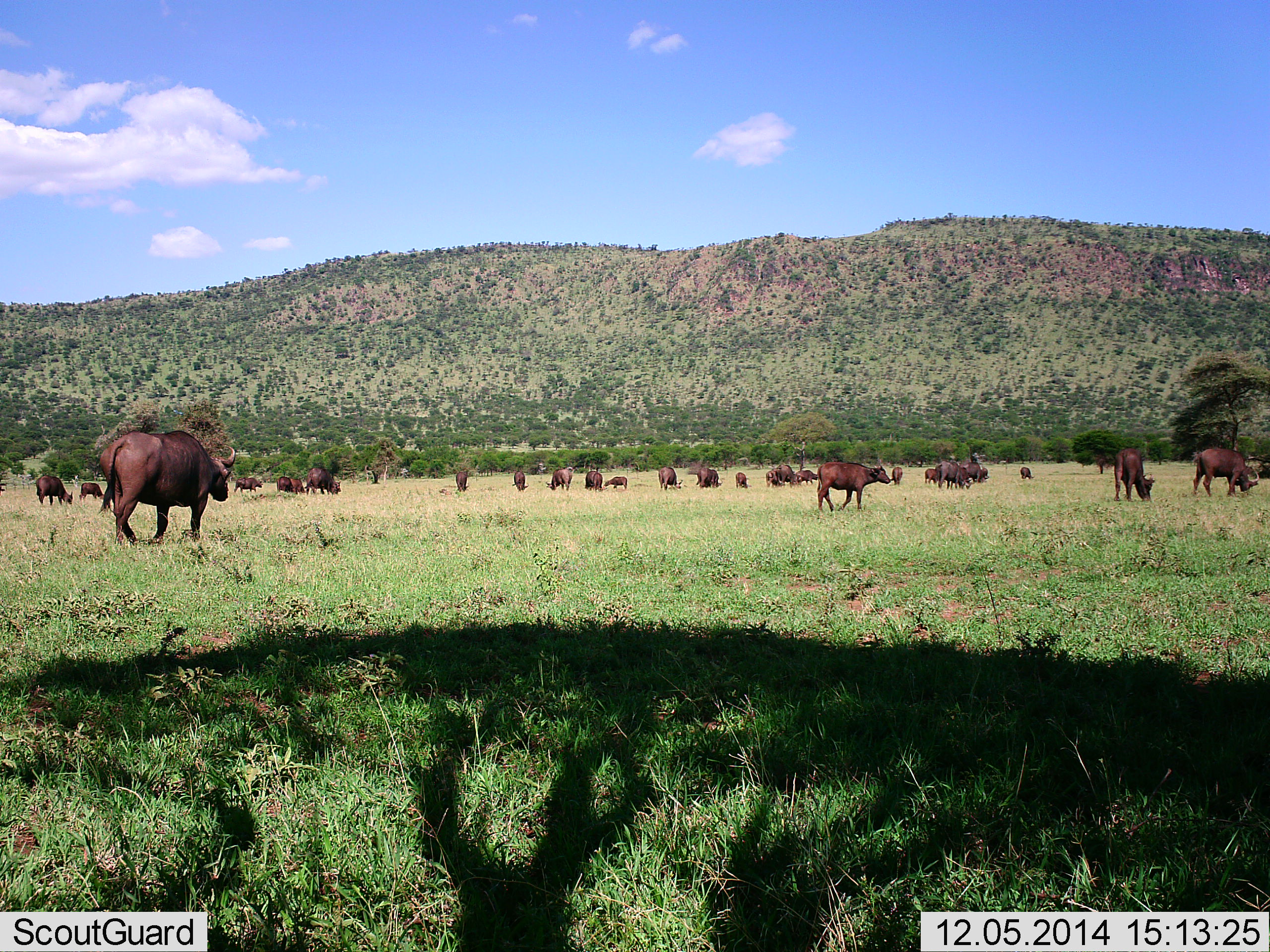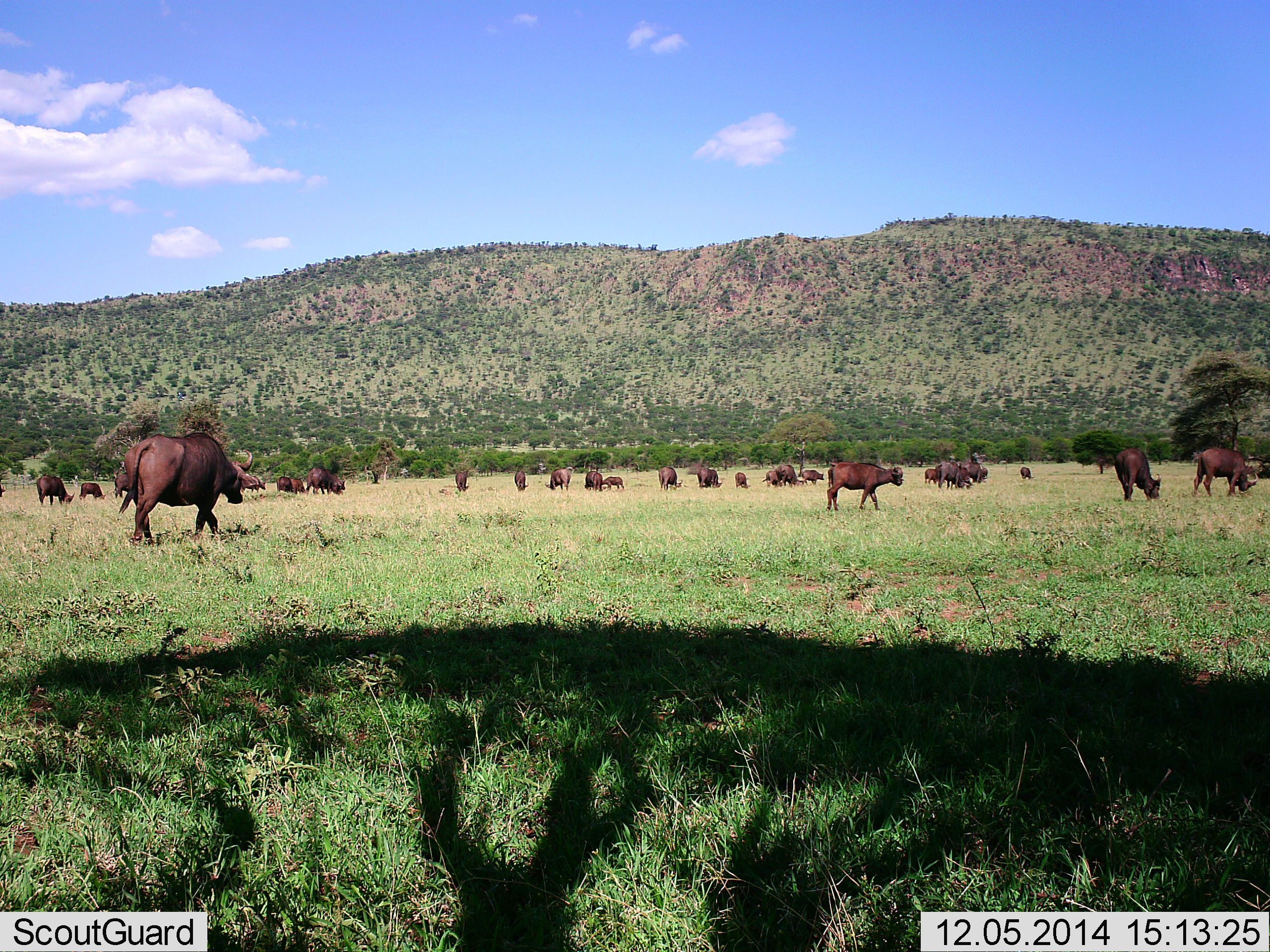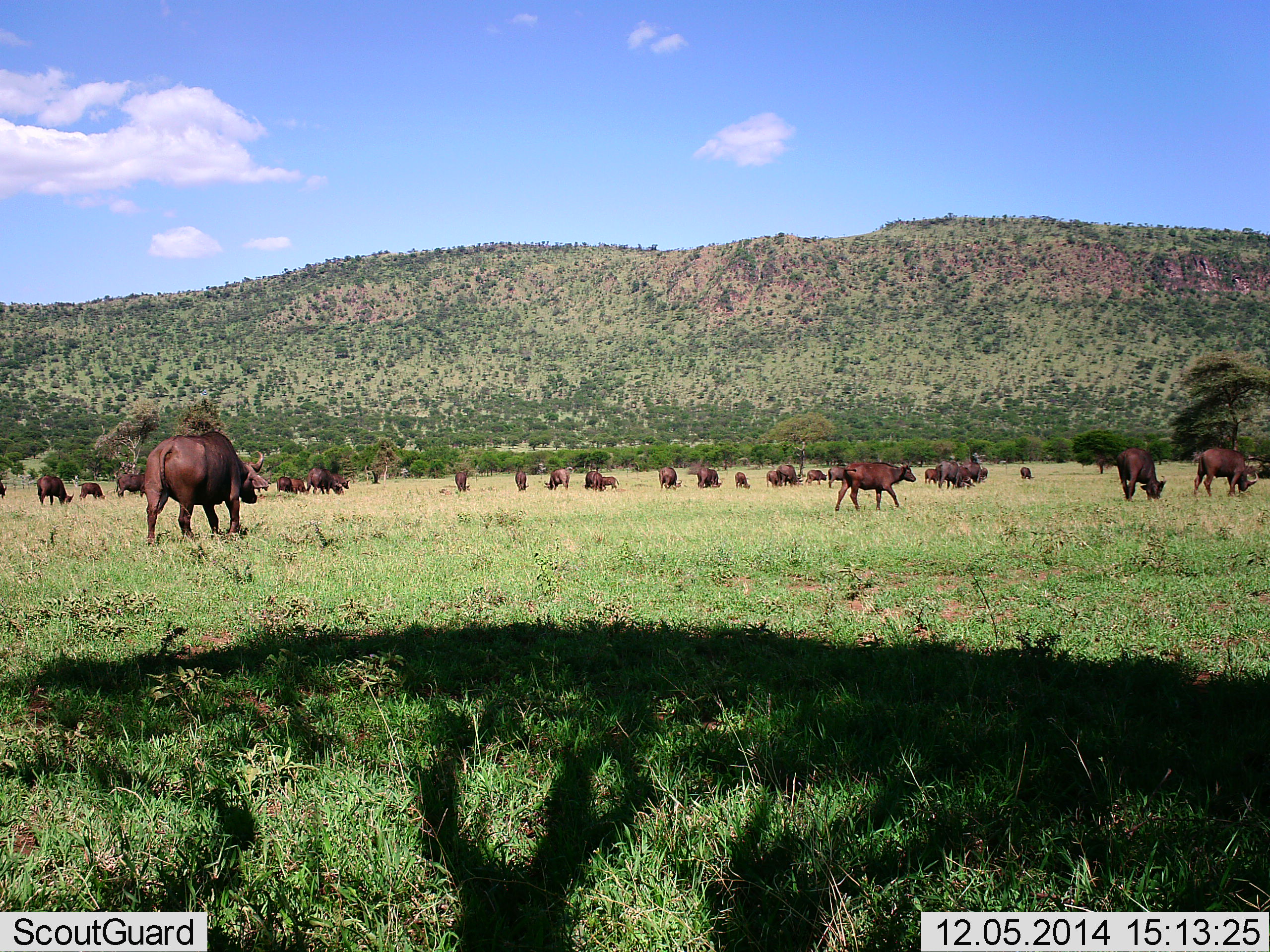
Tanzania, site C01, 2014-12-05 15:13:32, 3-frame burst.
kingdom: Animalia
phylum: Chordata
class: Mammalia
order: Artiodactyla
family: Bovidae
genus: Syncerus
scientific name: Syncerus caffer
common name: cape buffalo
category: buffalo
Buffalo (cape buffalo) (Syncerus caffer), count 11-50. Behavior (volunteer vote fractions): standing 40%, resting 10%, moving 60%, interacting 0%. Young present (vote fraction): 10%. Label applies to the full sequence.